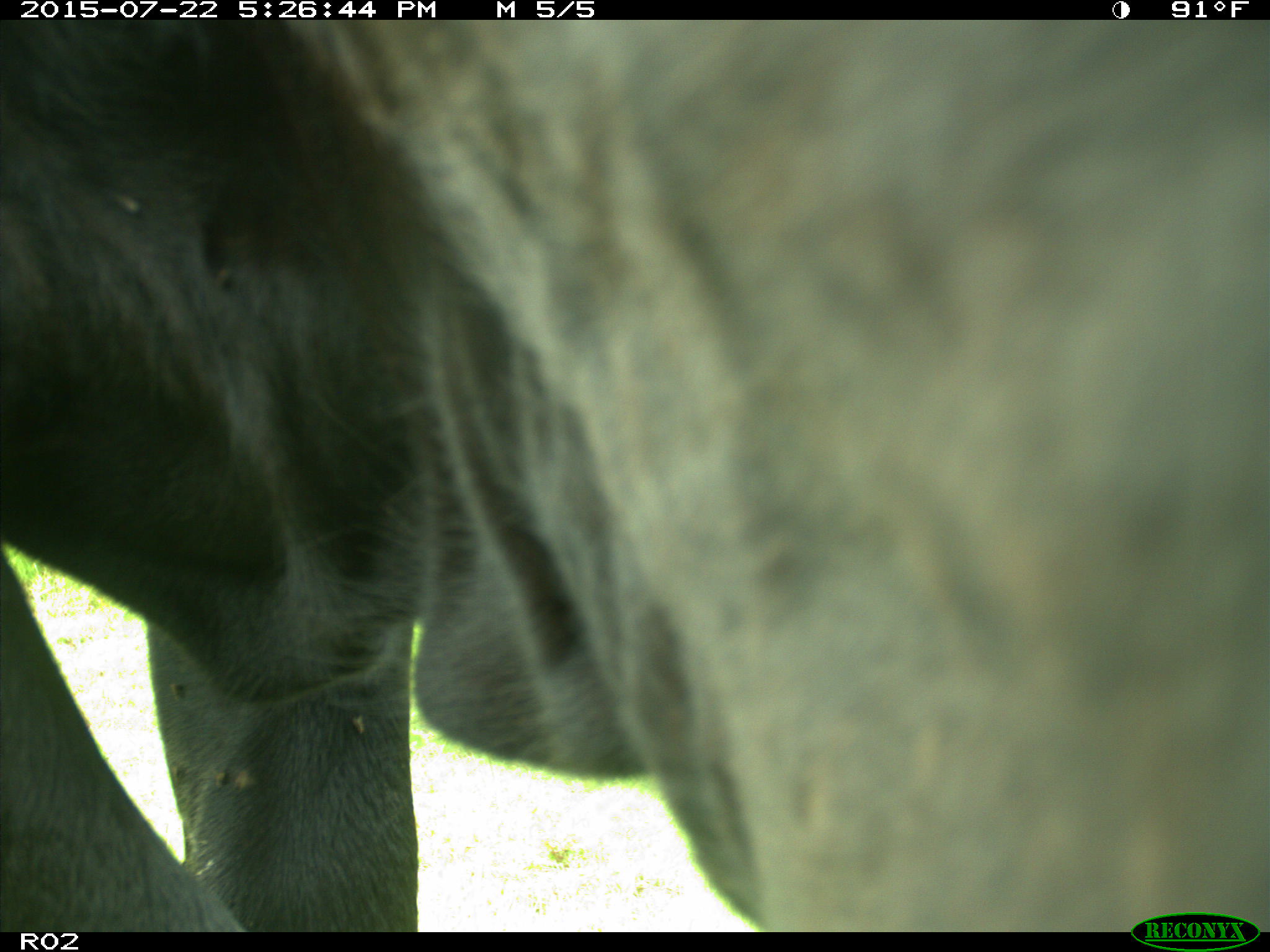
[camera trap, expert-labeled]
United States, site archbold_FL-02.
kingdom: Animalia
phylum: Chordata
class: Mammalia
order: Artiodactyla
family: Bovidae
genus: Bos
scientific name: Bos taurus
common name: domestic cow